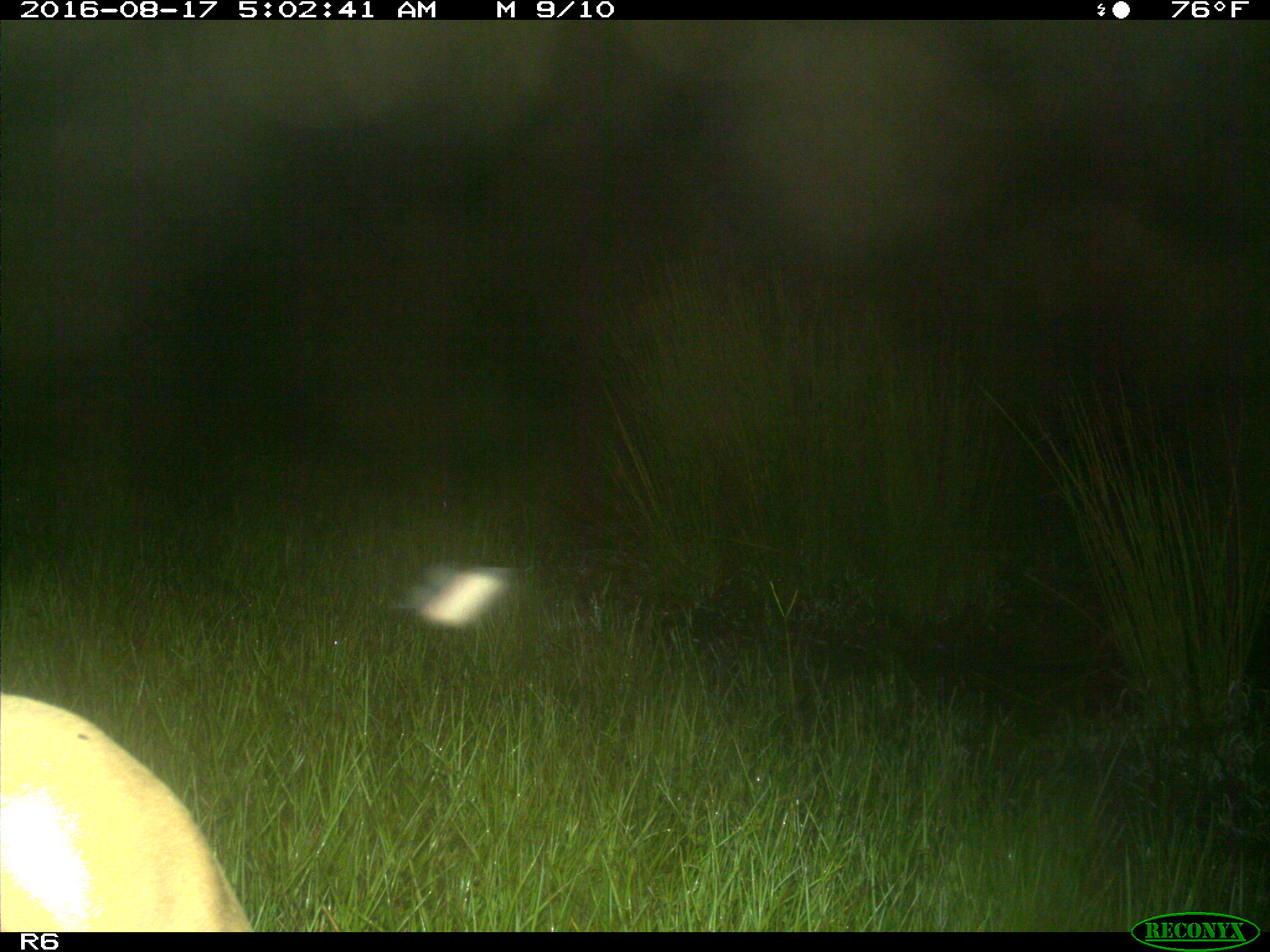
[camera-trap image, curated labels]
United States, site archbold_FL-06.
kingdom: Animalia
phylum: Chordata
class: Mammalia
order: Artiodactyla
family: Bovidae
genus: Bos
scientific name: Bos taurus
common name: domestic cow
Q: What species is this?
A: Bos taurus (domestic cow).